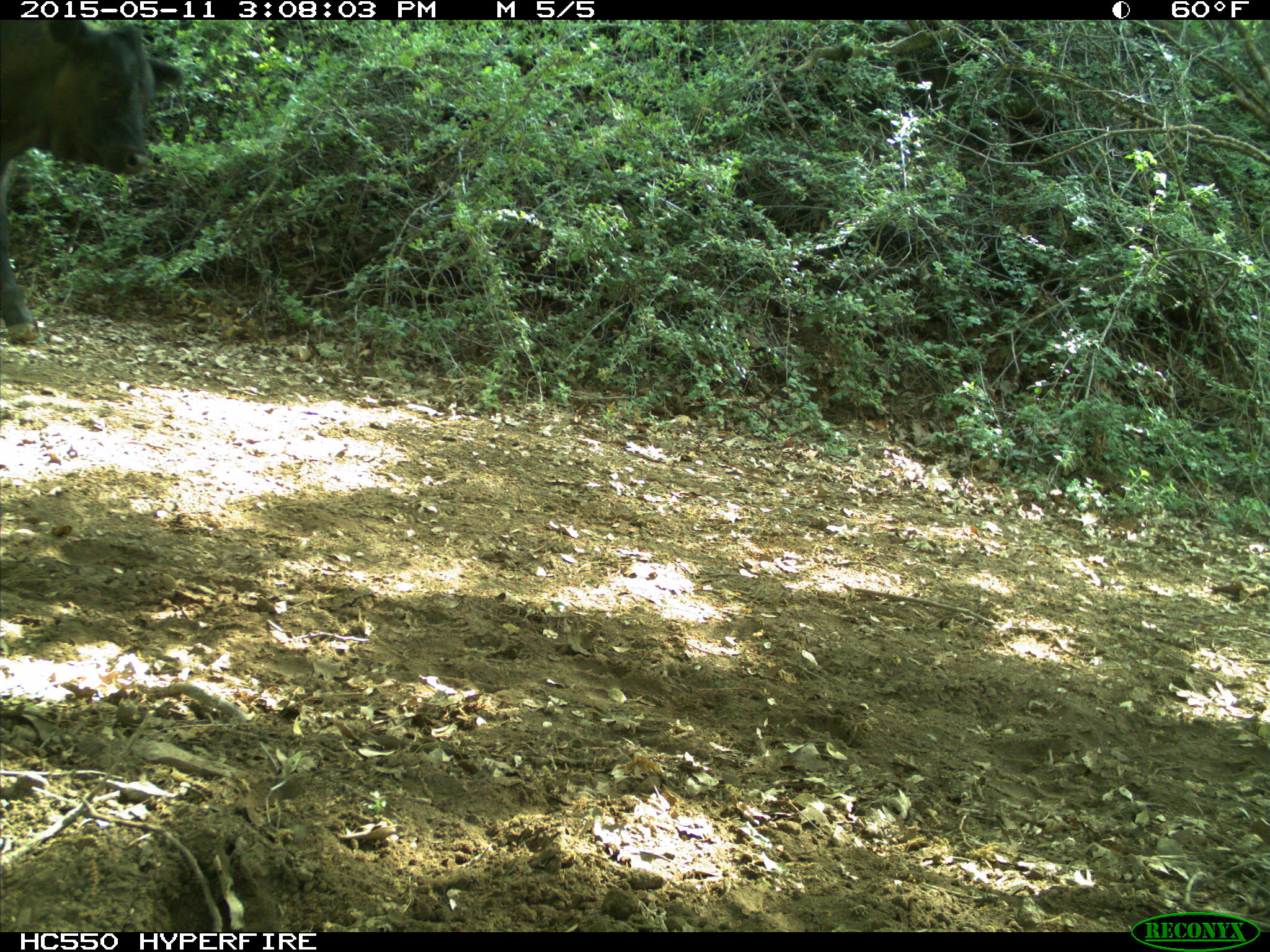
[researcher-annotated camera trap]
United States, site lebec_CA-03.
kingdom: Animalia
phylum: Chordata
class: Mammalia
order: Artiodactyla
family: Bovidae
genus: Bos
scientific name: Bos taurus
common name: domestic cow